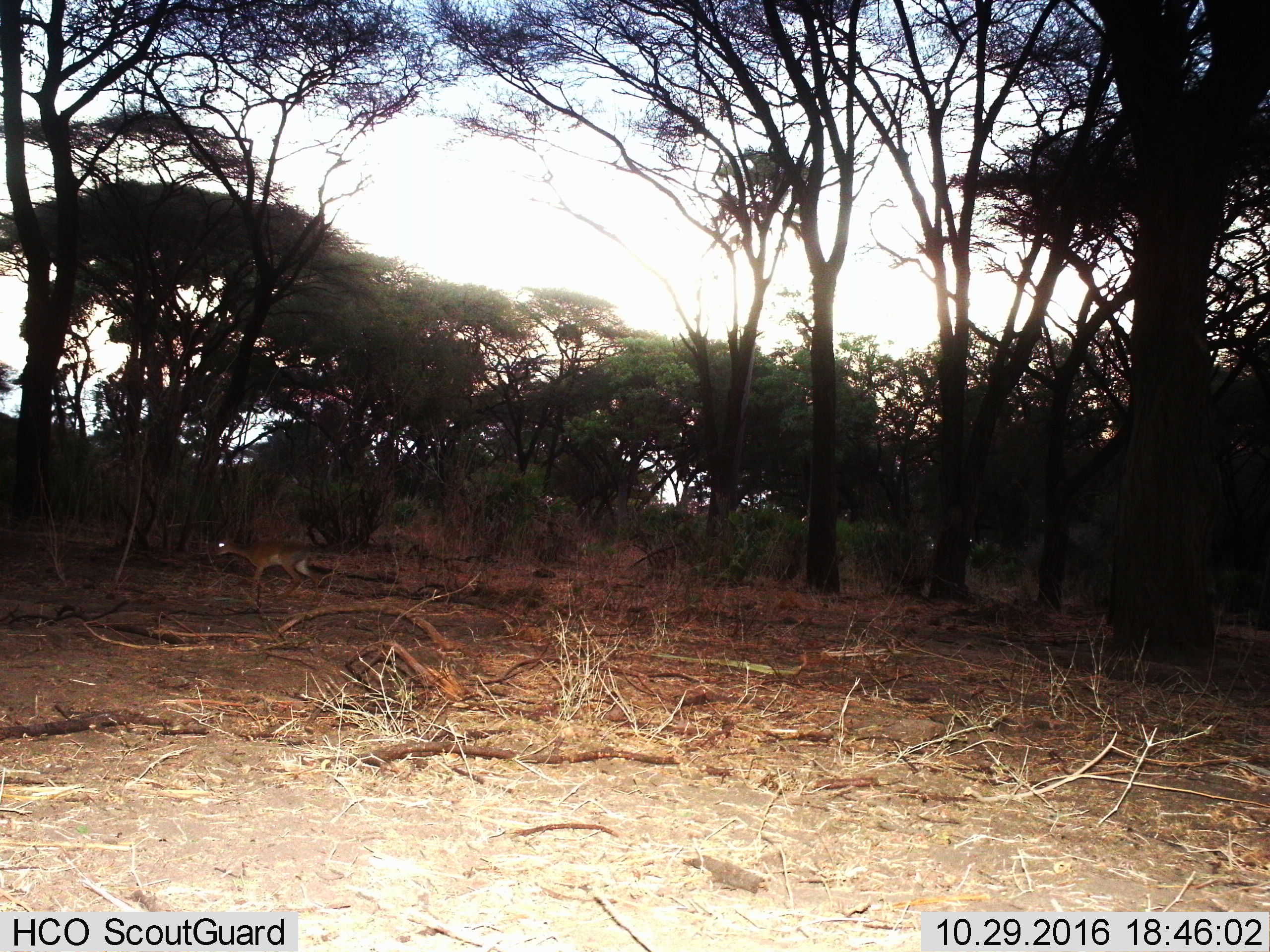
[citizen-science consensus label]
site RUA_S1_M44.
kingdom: Animalia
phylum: Chordata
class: Mammalia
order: Artiodactyla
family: Bovidae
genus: Madoqua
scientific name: Madoqua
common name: dik-dik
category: dikdik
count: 1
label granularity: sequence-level